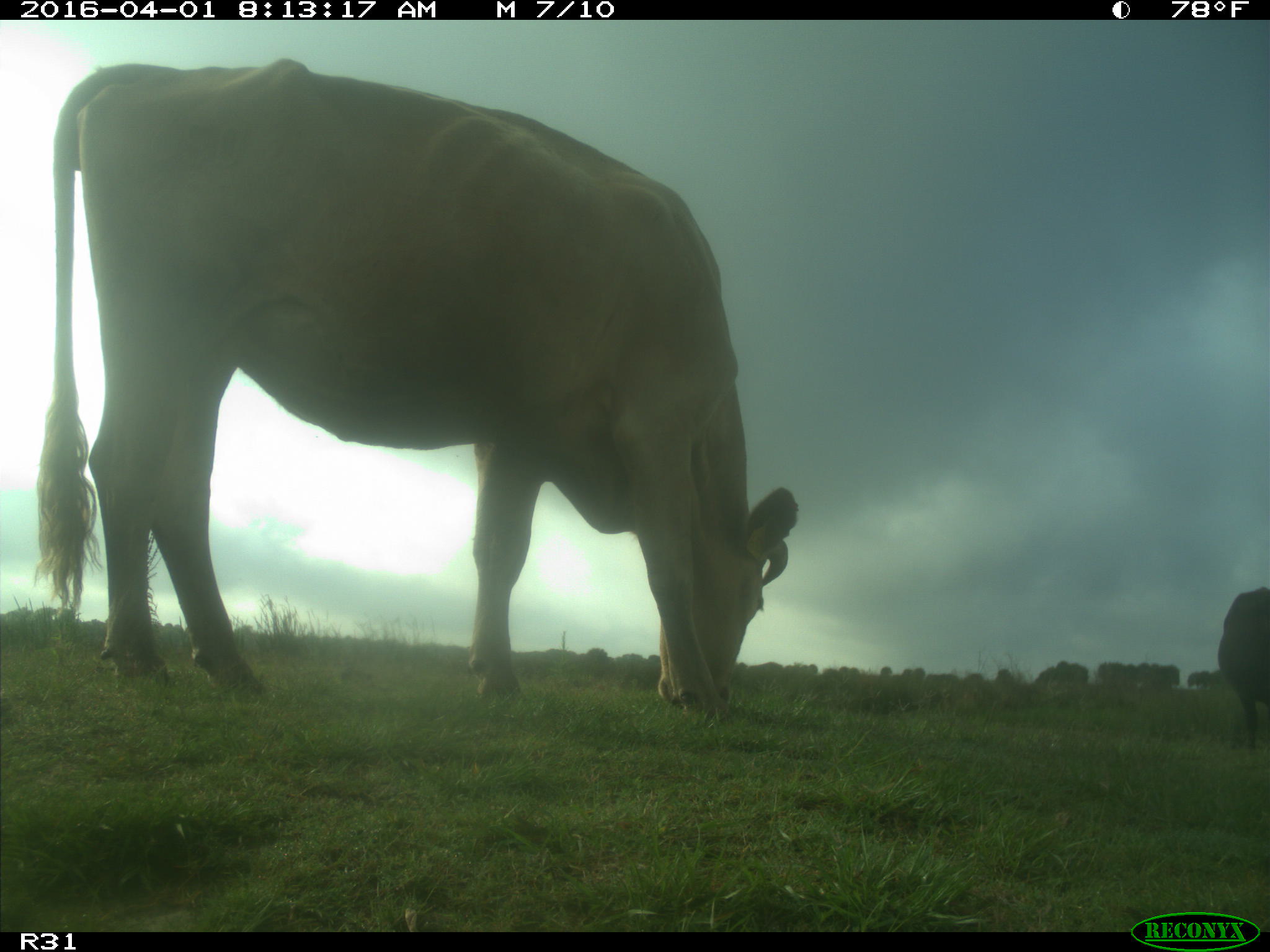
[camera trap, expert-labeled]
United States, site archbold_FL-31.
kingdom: Animalia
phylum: Chordata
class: Mammalia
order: Artiodactyla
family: Bovidae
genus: Bos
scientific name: Bos taurus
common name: domestic cow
Bos taurus (domestic cow).